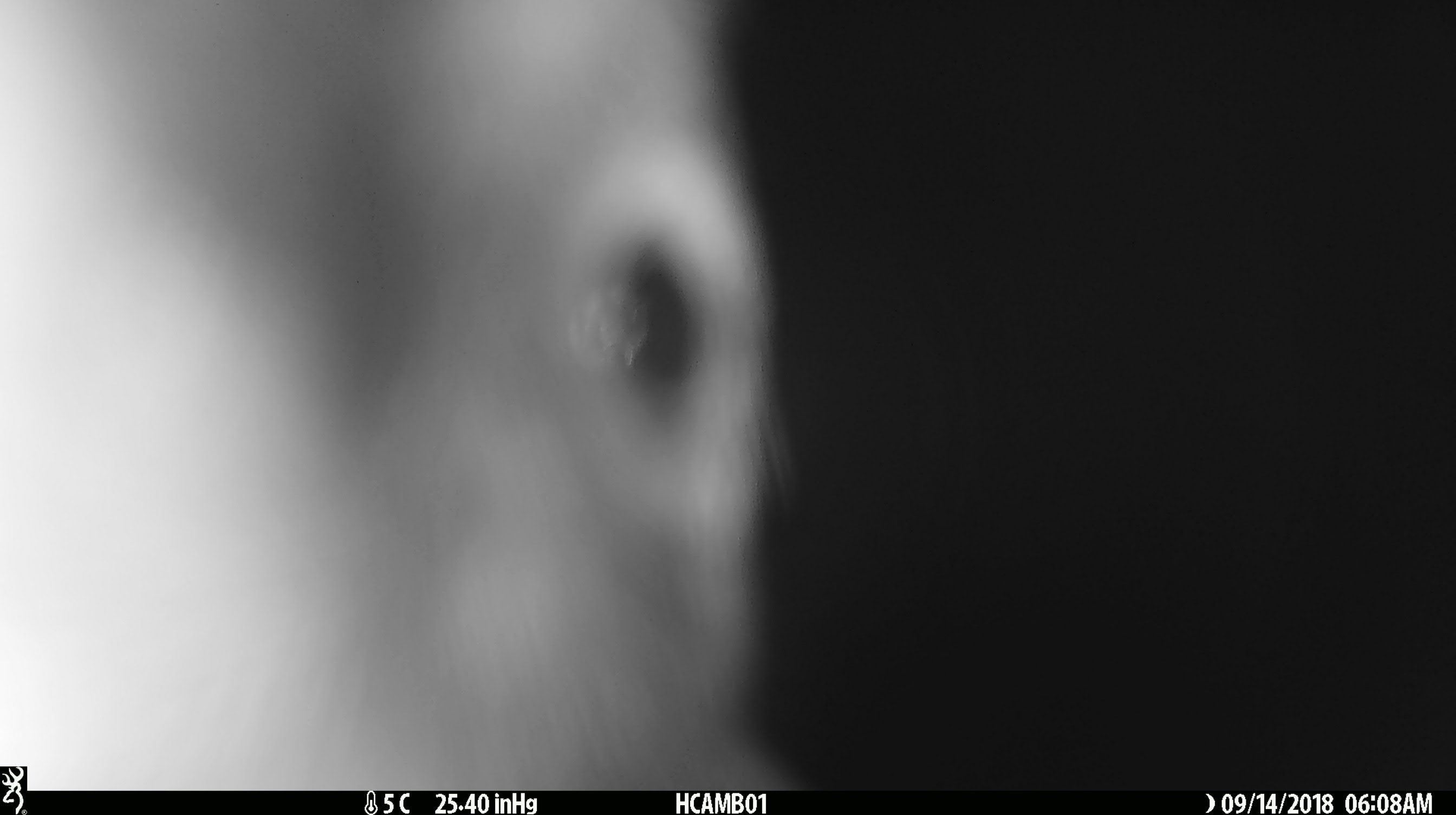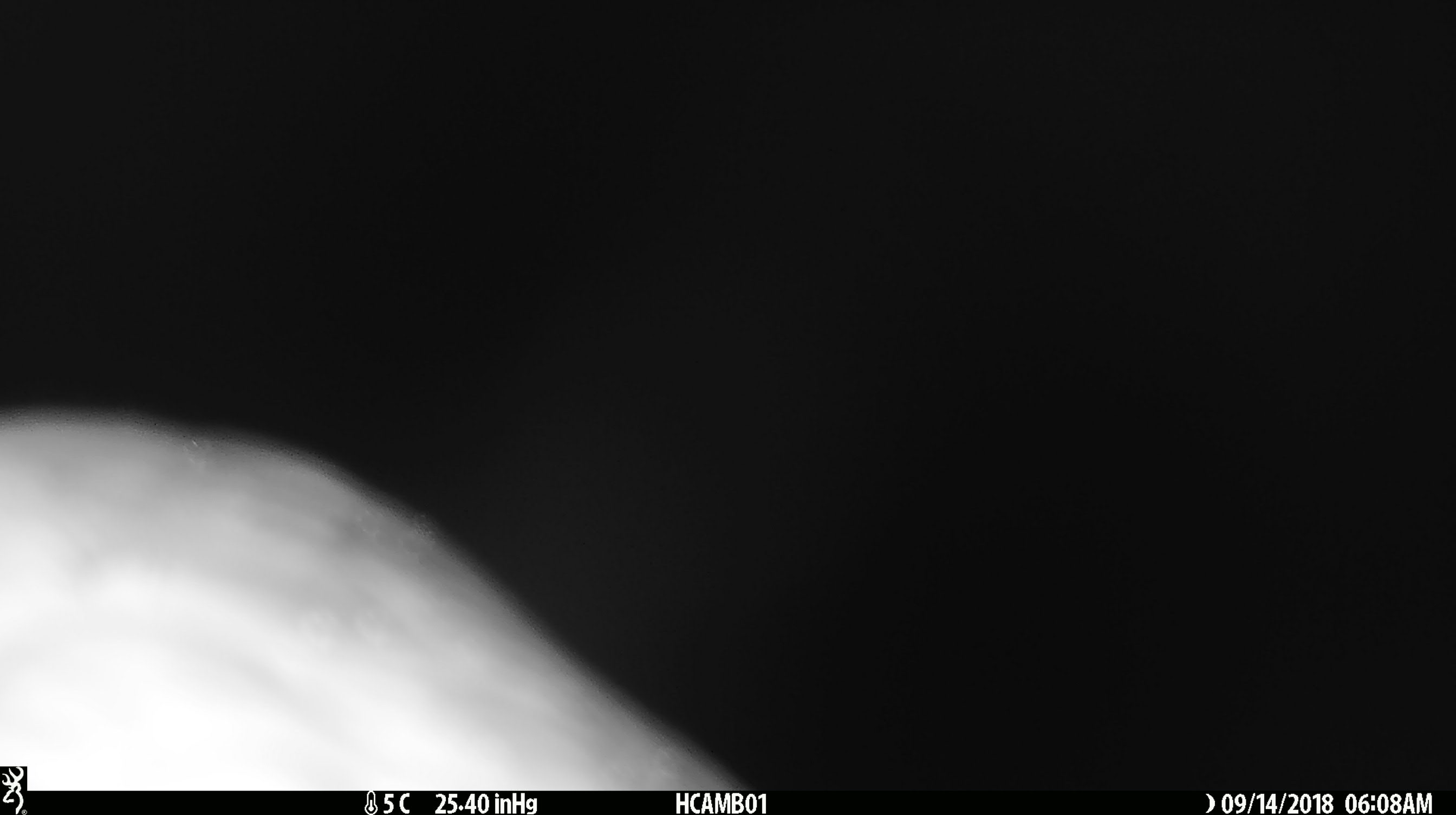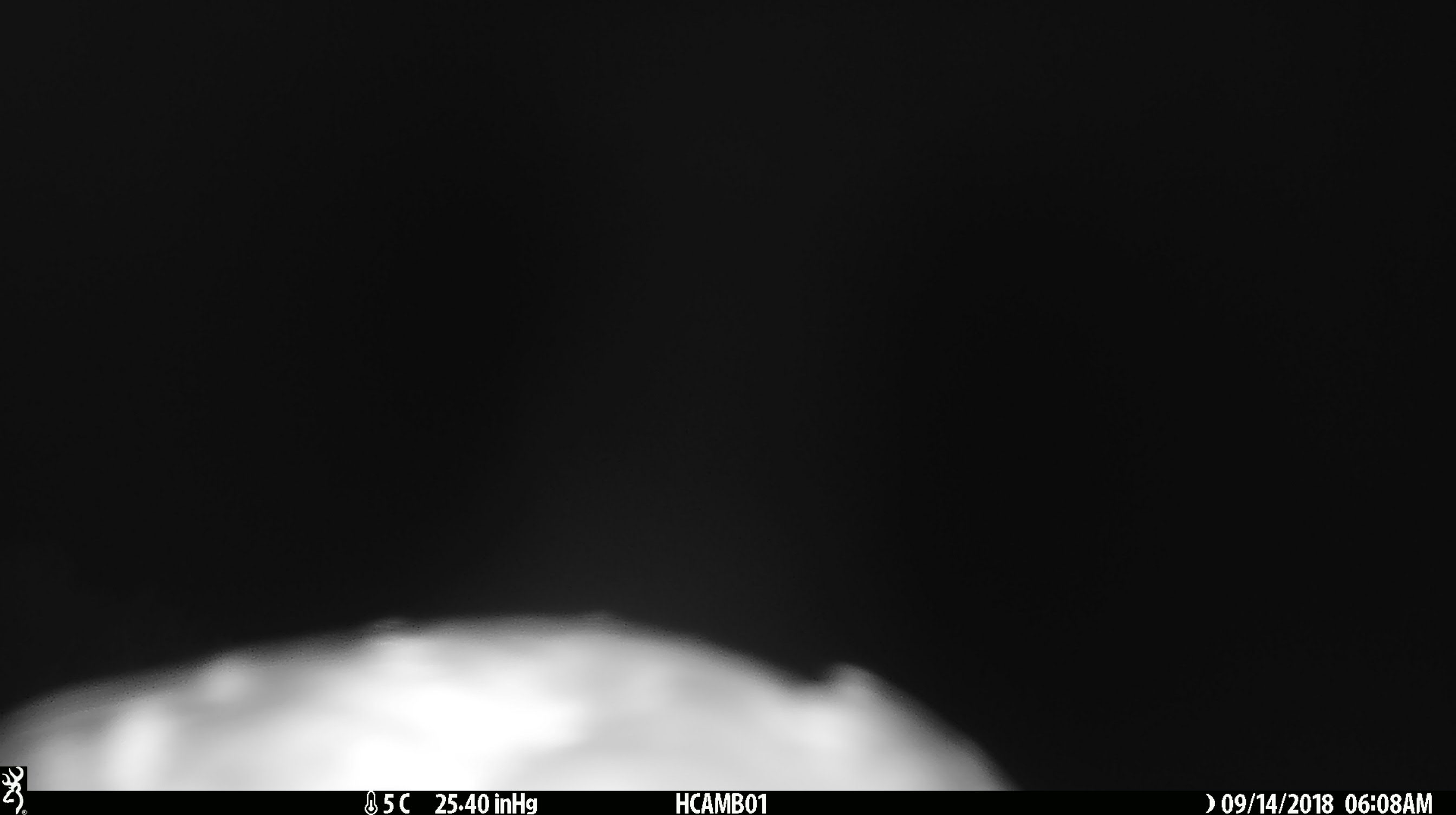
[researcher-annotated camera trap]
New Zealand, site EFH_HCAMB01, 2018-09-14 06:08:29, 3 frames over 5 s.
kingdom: Animalia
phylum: Chordata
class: Aves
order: Psittaciformes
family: Strigopidae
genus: Nestor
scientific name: Nestor notabilis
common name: kea